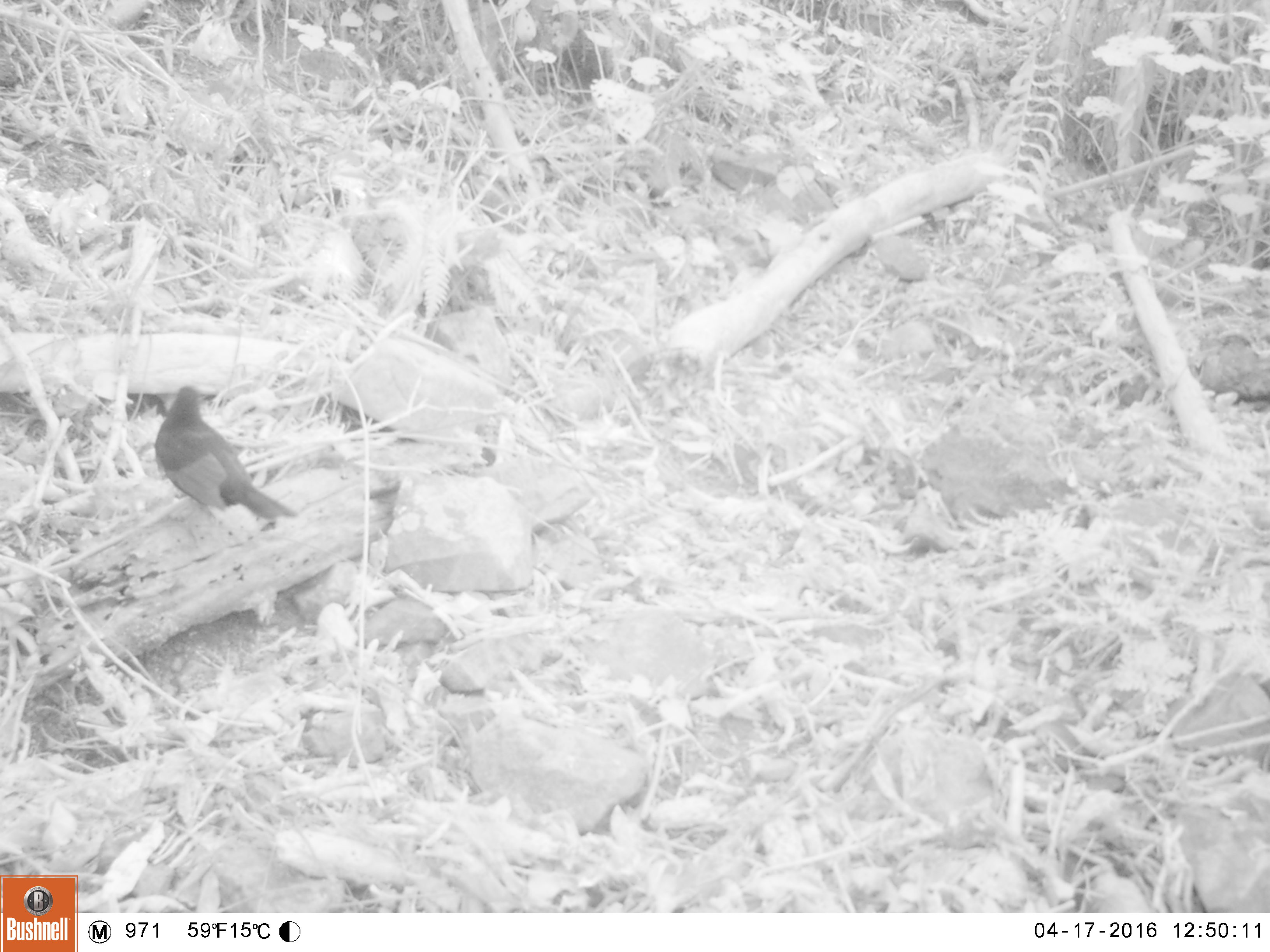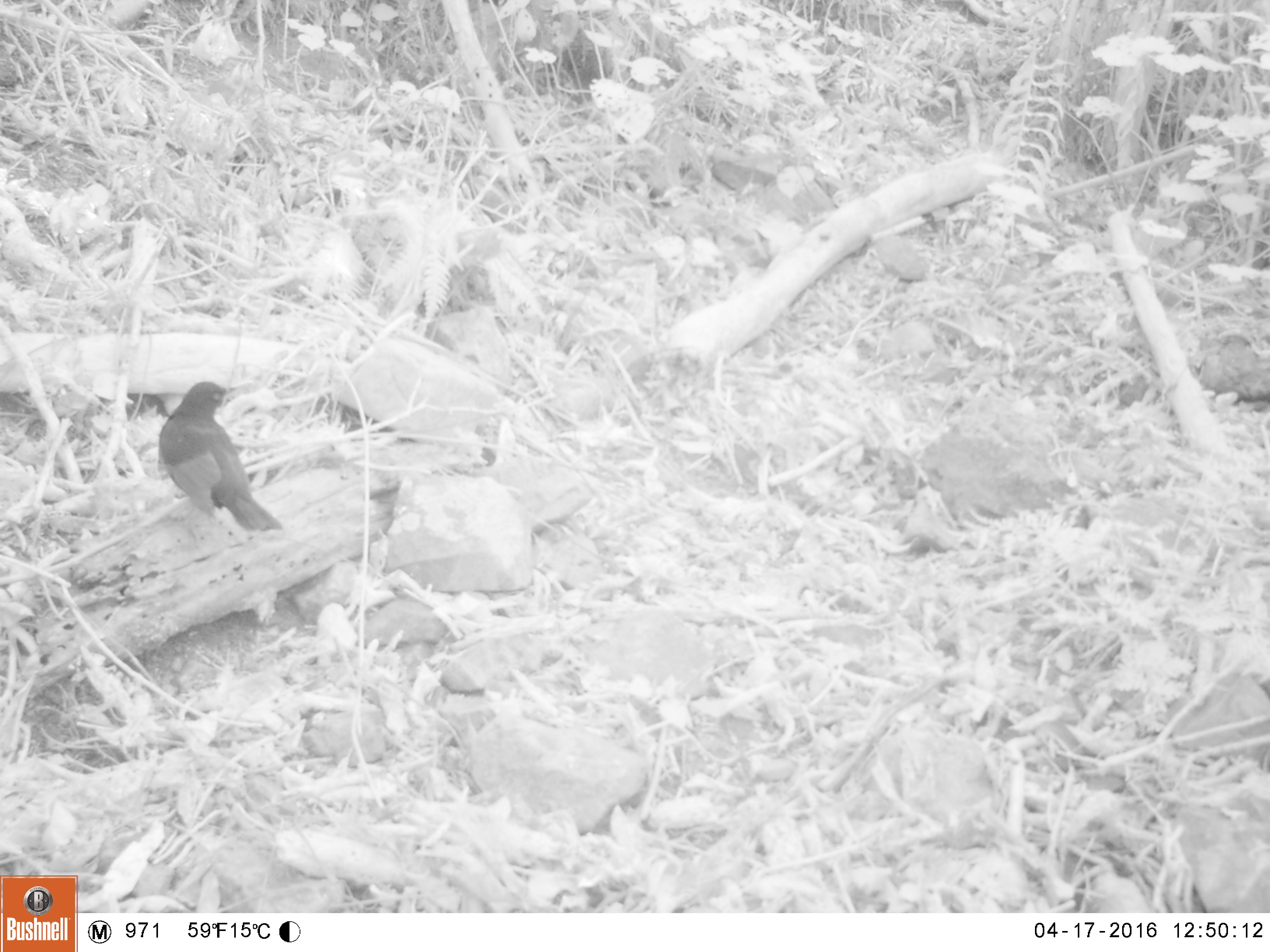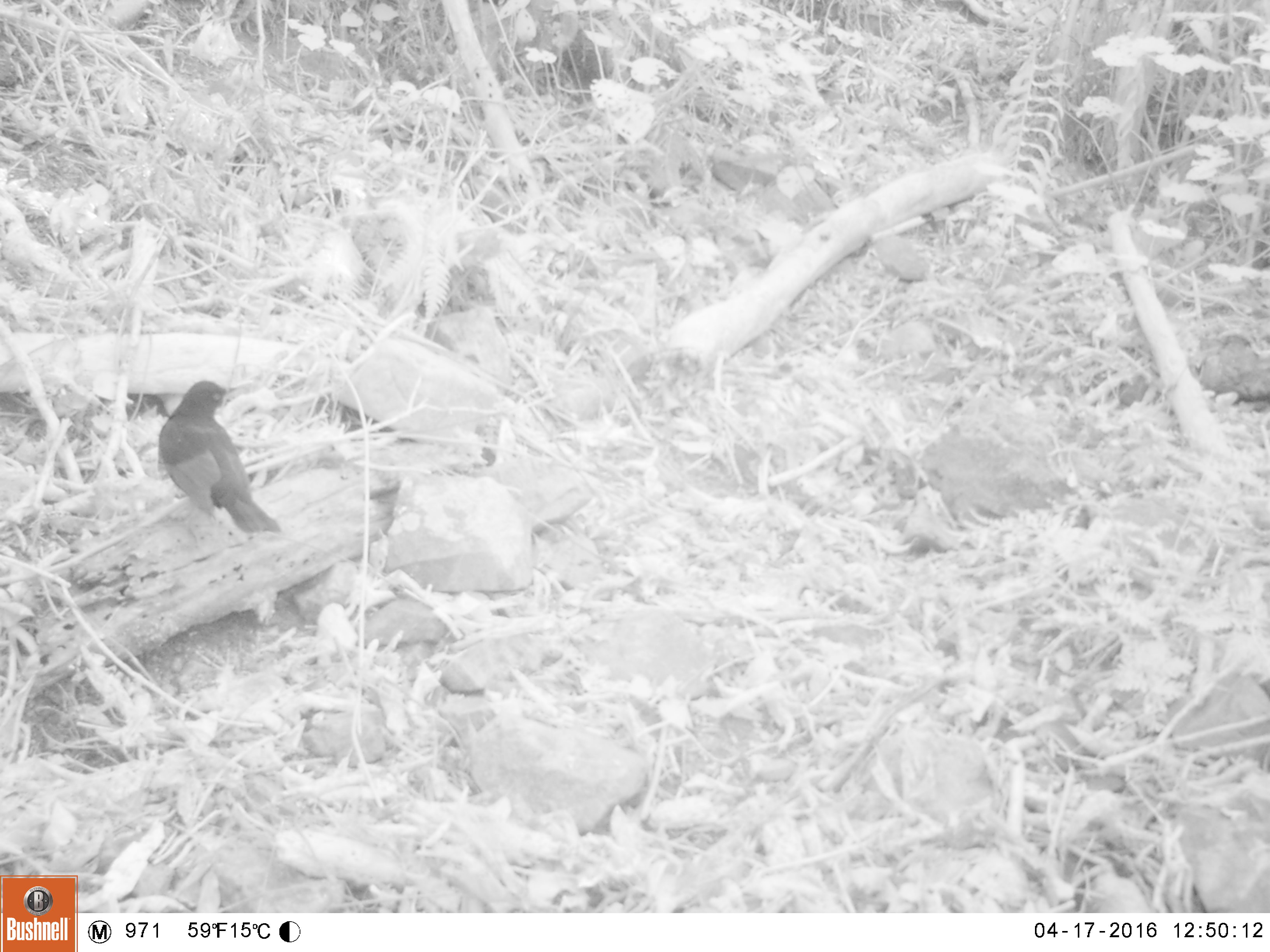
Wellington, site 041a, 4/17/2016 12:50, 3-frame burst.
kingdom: Animalia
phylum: Chordata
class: Aves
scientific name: Aves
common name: bird